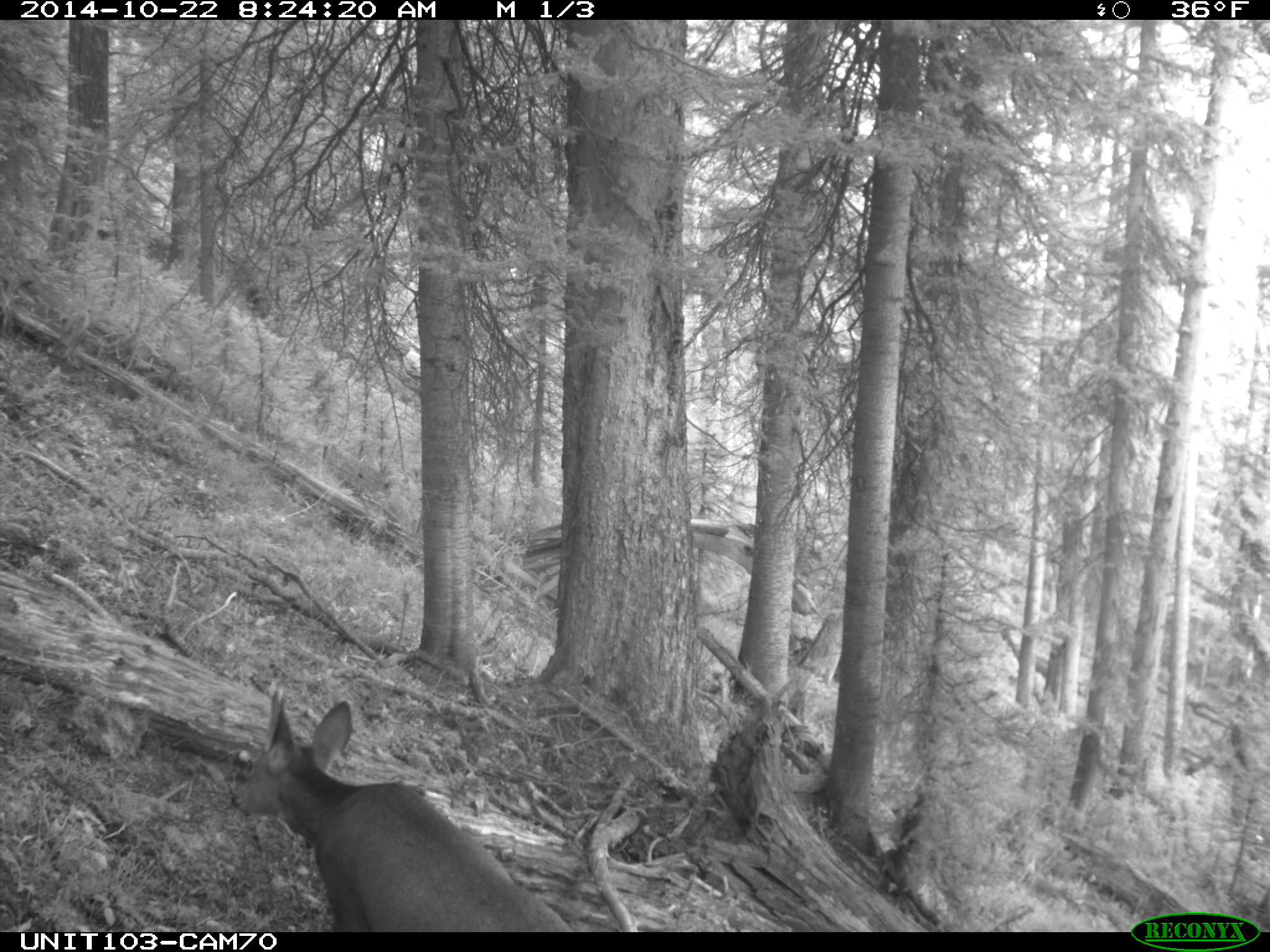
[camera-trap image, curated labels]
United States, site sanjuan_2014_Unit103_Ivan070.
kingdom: Animalia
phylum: Chordata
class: Mammalia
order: Artiodactyla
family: Cervidae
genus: Odocoileus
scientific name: Odocoileus hemionus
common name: mule deer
Odocoileus hemionus (mule deer).